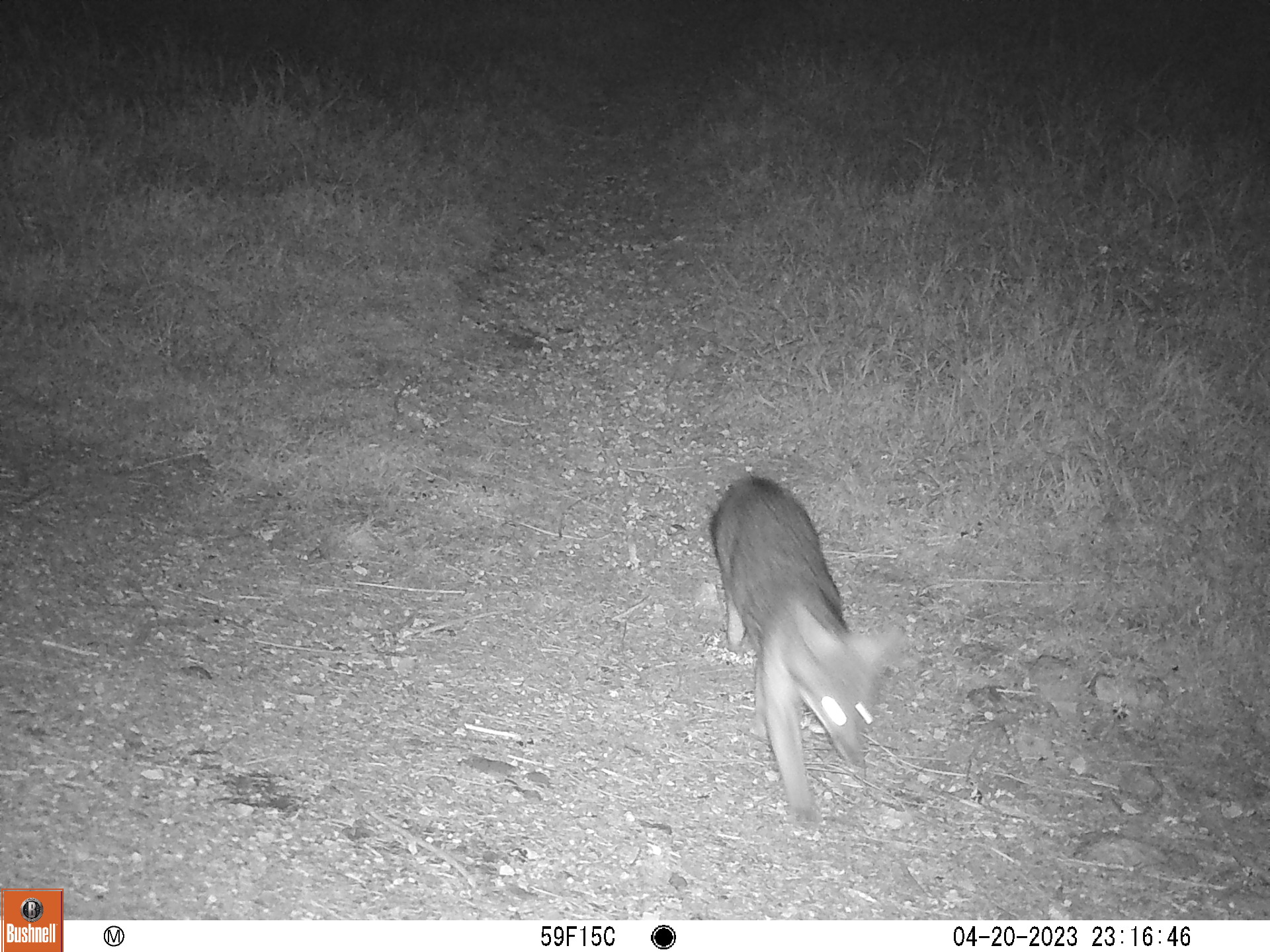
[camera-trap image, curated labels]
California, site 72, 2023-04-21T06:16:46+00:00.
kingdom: Animalia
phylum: Chordata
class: Mammalia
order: Carnivora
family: Canidae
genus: Urocyon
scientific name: Urocyon cinereoargenteus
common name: gray fox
Gray fox (Urocyon cinereoargenteus).